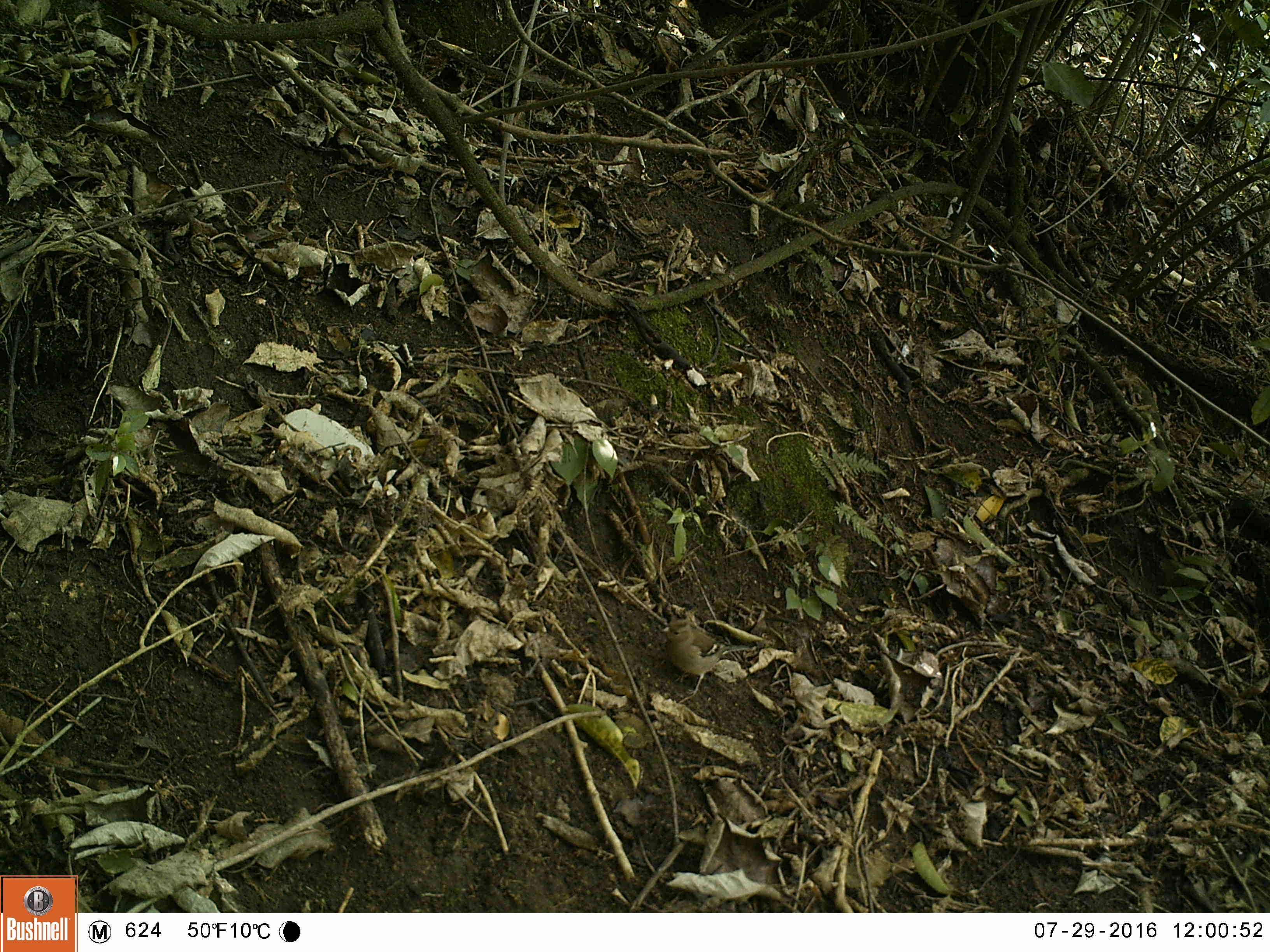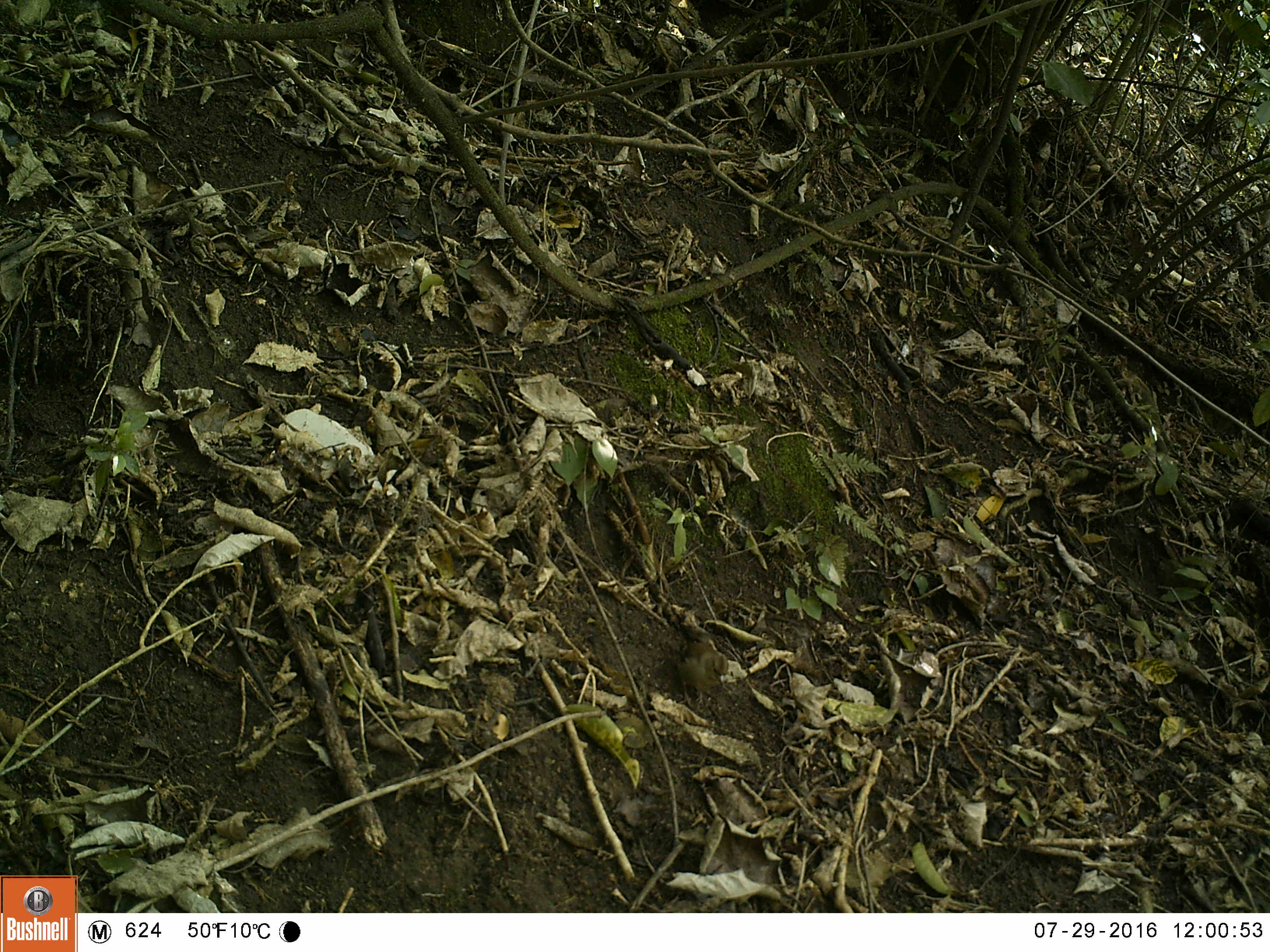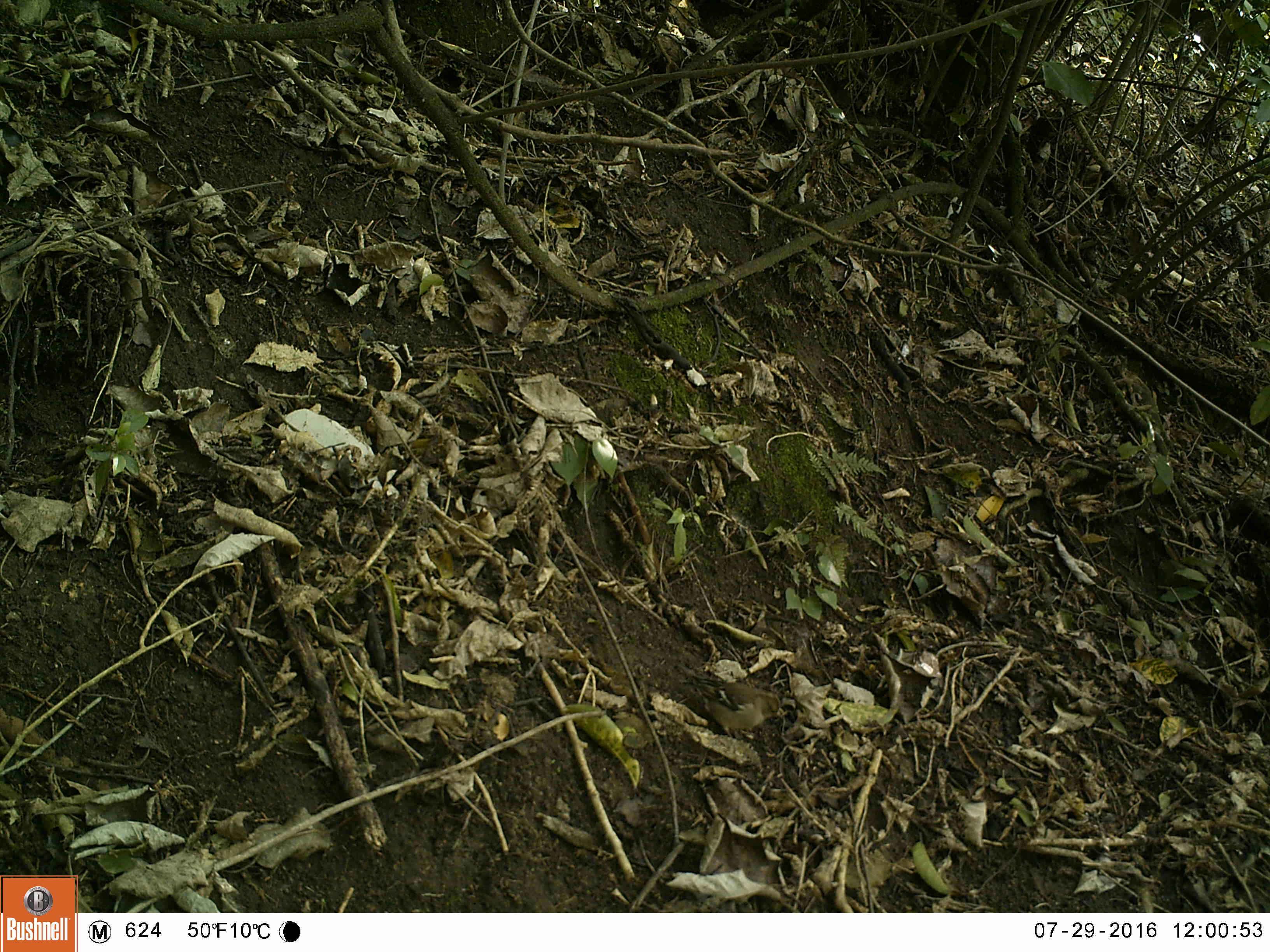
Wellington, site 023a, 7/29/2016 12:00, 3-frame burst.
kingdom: Animalia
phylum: Chordata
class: Aves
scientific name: Aves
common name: bird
Bird (Aves).